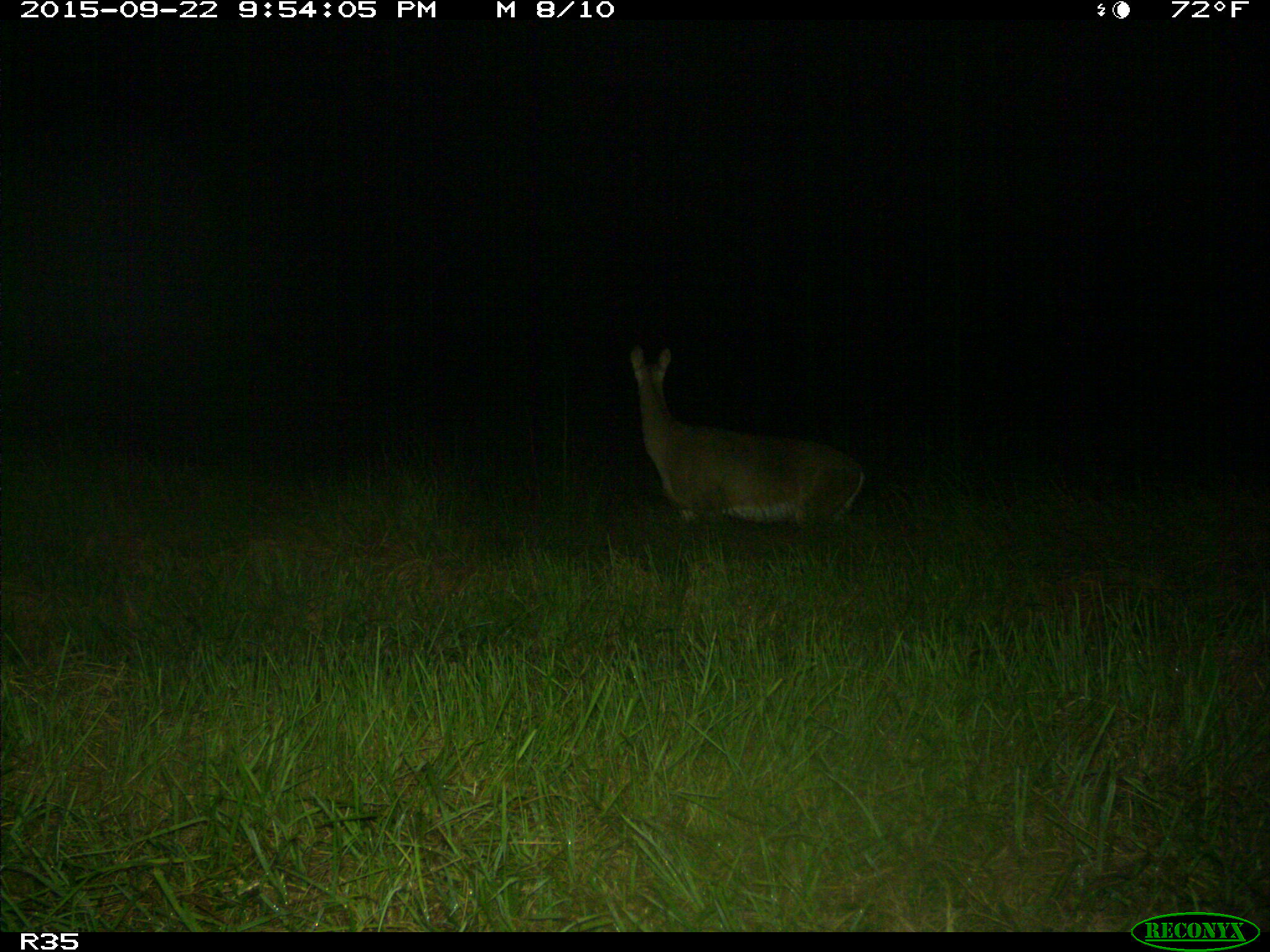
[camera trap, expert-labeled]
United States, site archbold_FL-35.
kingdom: Animalia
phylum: Chordata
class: Mammalia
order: Artiodactyla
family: Cervidae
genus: Odocoileus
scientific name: Odocoileus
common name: deer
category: unidentified deer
Unidentified deer (deer) (Odocoileus).